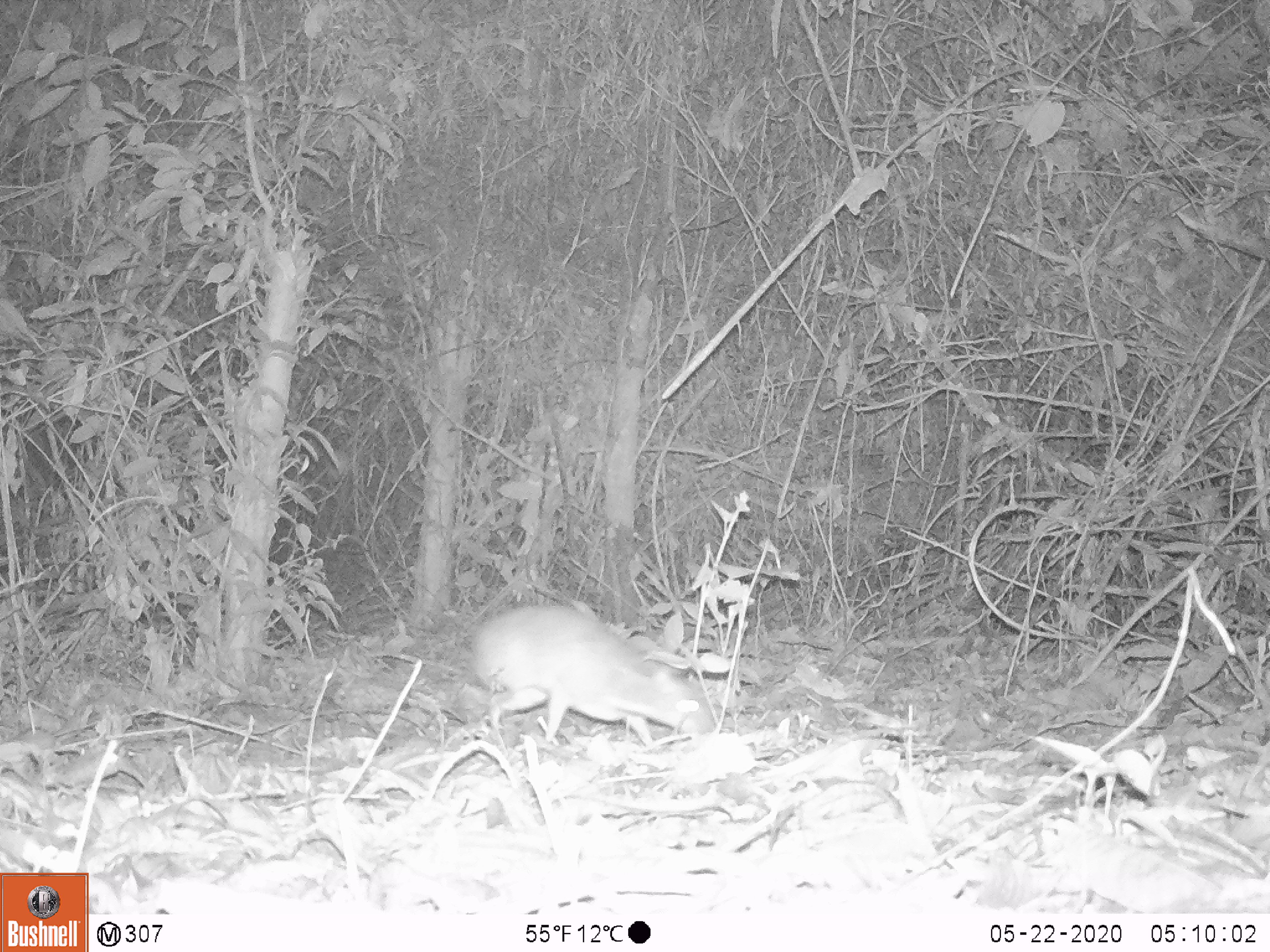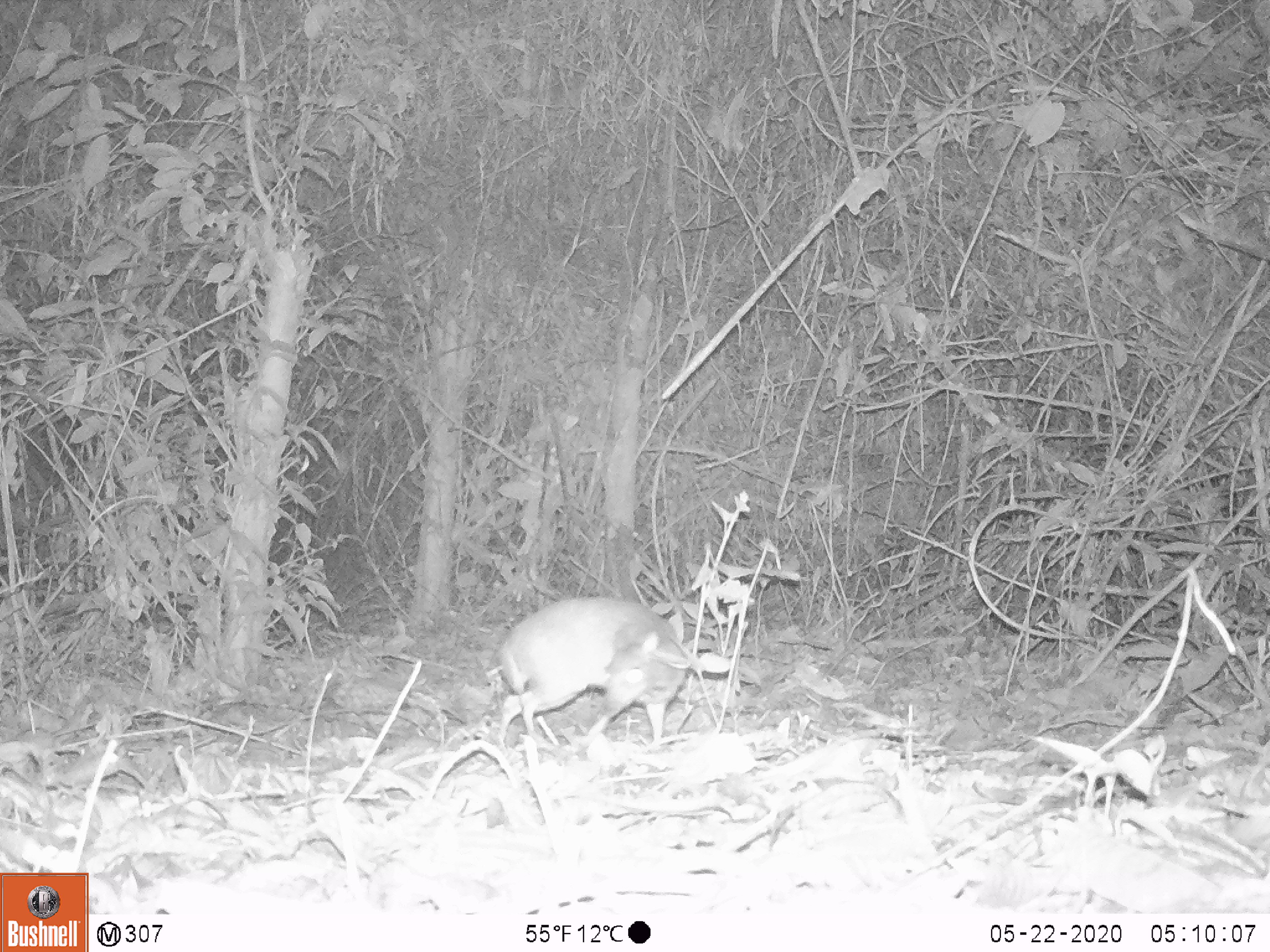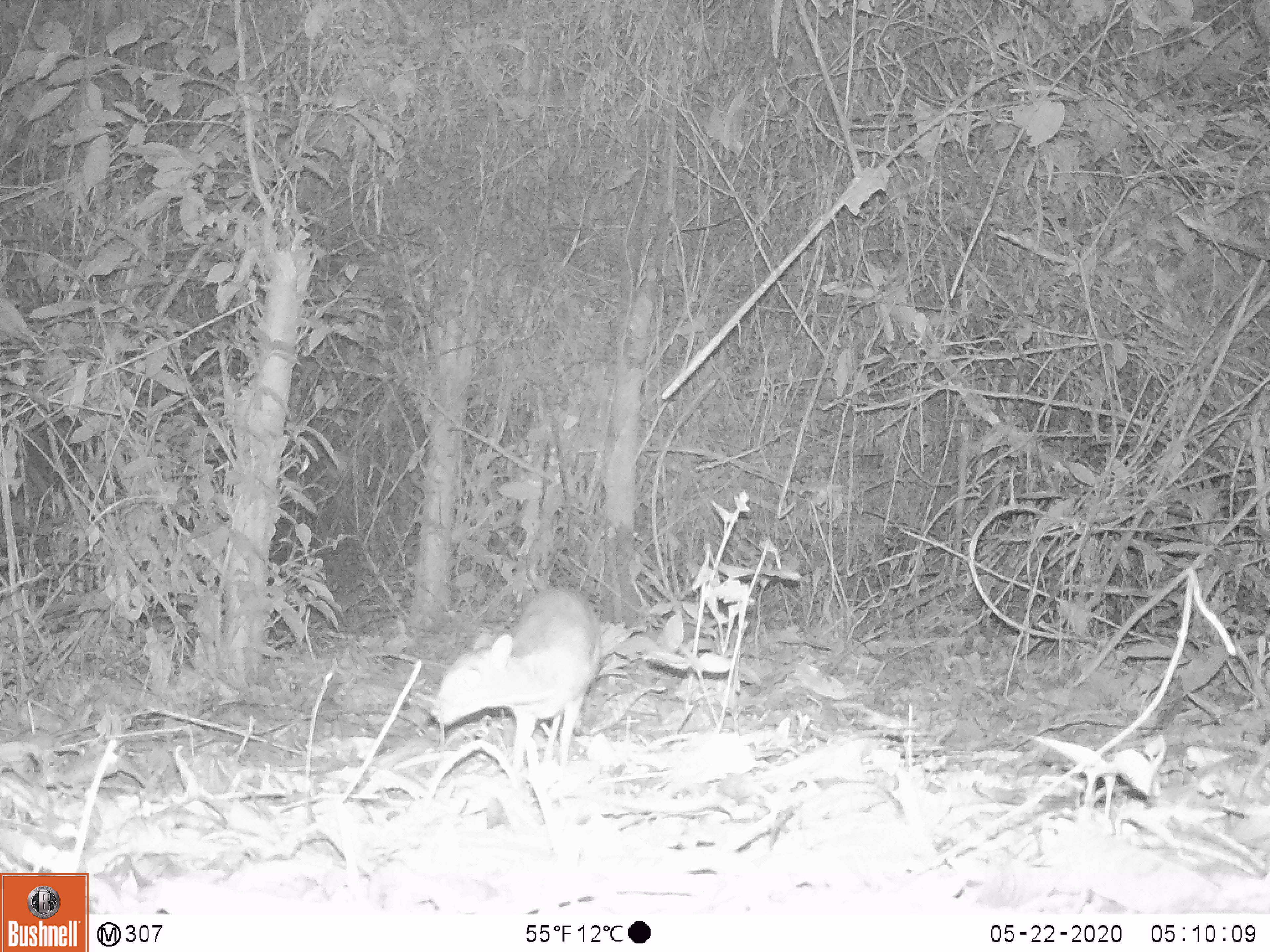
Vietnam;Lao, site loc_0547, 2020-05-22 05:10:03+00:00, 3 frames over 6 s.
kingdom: Animalia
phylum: Chordata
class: Mammalia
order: Artiodactyla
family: Tragulidae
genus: Moschiola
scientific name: Moschiola meminna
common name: chevrotain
Chevrotain (Moschiola meminna). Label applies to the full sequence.